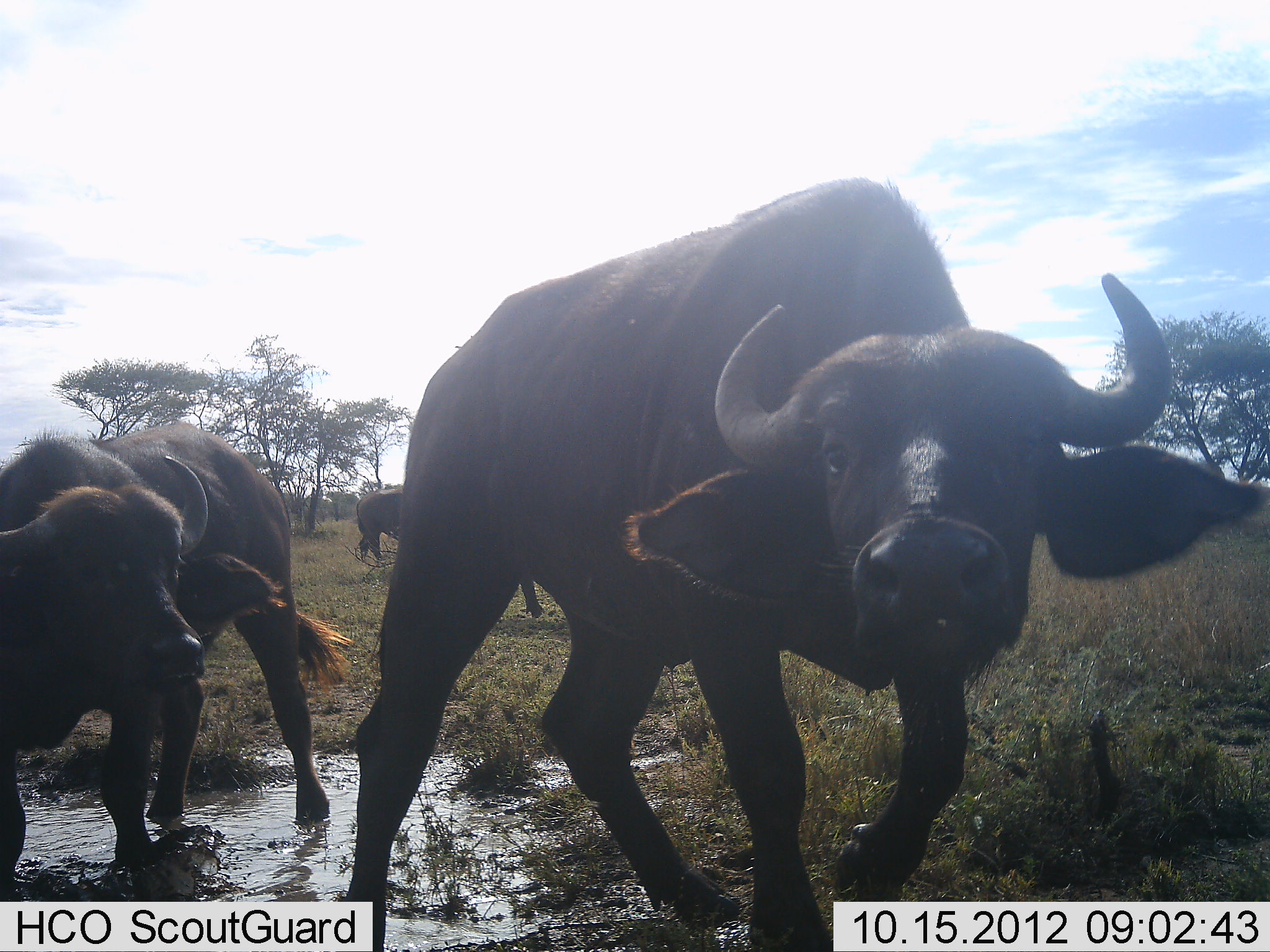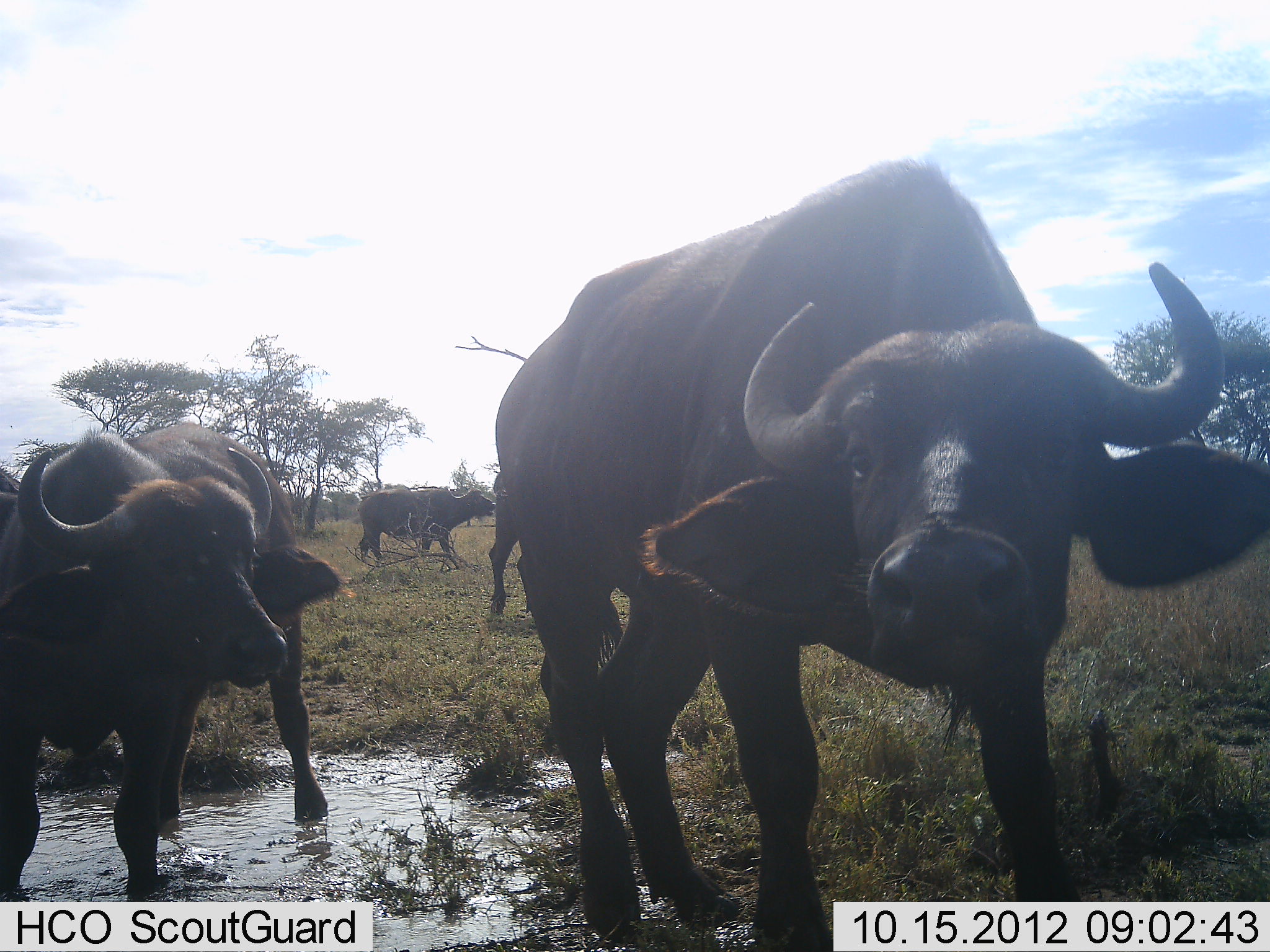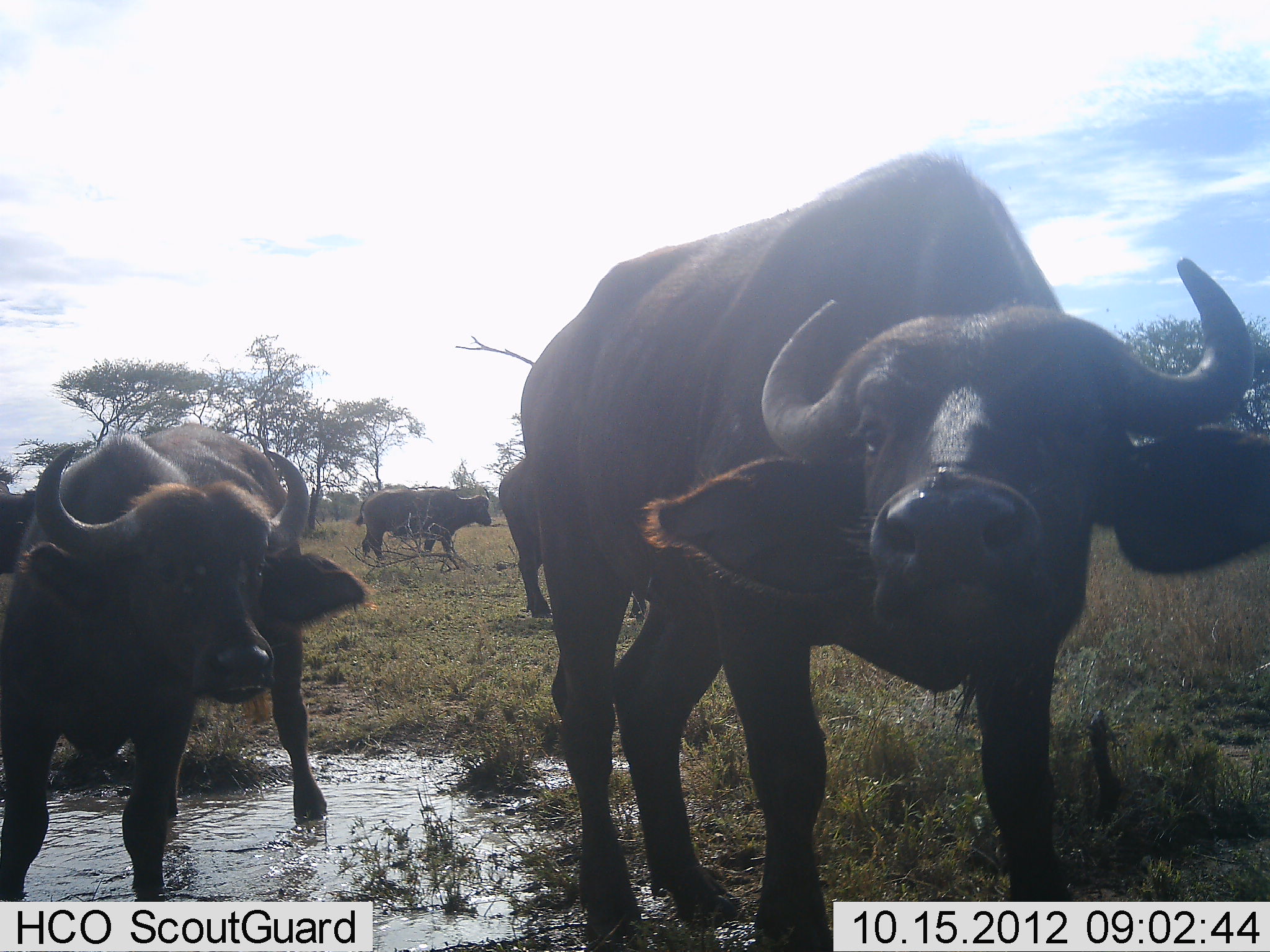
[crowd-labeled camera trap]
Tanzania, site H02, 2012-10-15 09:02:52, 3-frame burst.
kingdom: Animalia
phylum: Chordata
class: Mammalia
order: Artiodactyla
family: Bovidae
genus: Syncerus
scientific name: Syncerus caffer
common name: cape buffalo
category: buffalo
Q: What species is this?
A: Buffalo (cape buffalo) (Syncerus caffer).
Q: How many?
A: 4.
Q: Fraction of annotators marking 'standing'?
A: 80%.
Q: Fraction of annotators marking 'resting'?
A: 0%.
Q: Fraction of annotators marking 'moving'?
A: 80%.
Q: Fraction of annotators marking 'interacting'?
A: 20%.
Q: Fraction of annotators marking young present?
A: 0%.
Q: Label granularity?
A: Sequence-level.